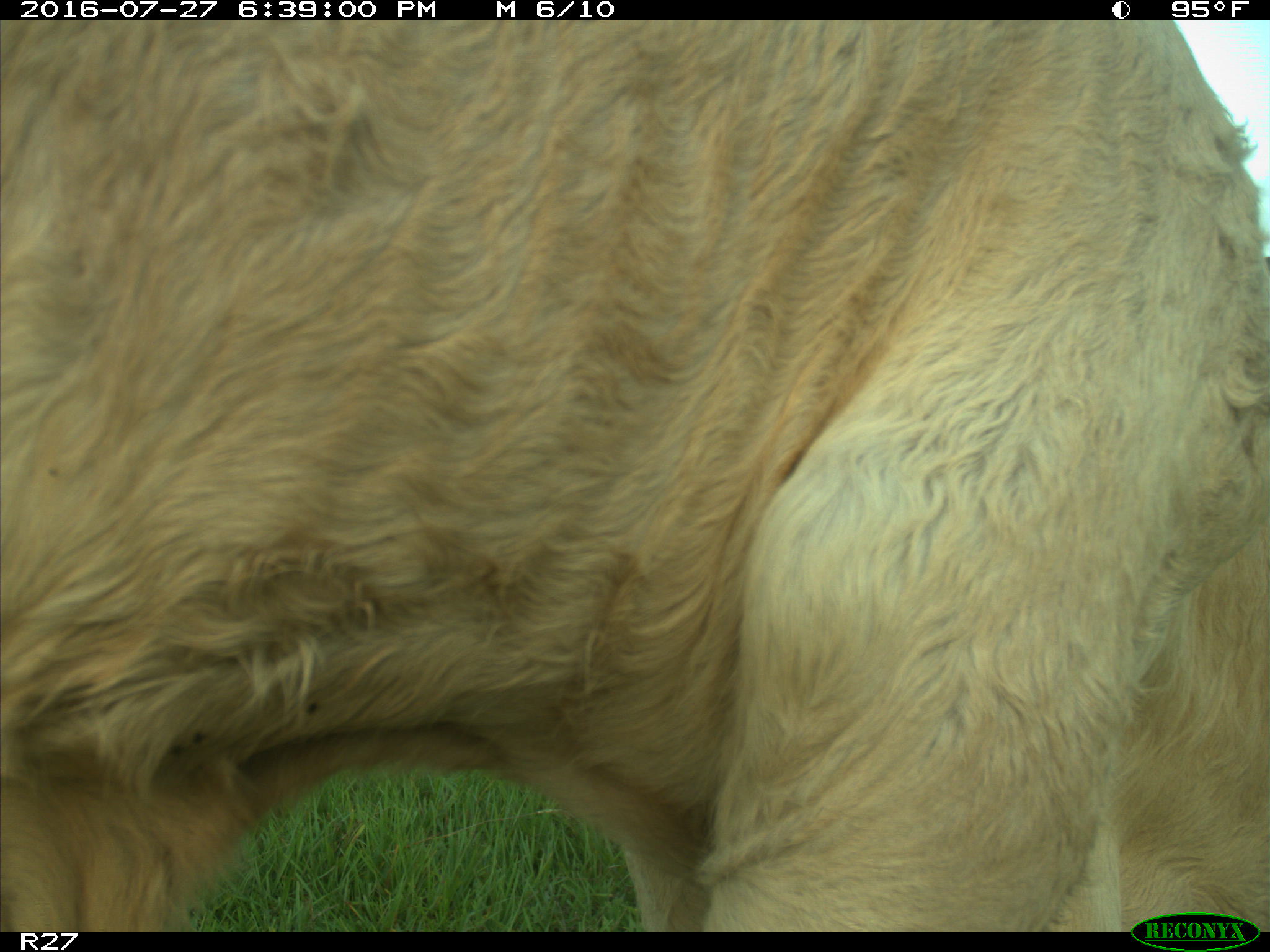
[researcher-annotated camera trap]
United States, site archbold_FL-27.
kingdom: Animalia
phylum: Chordata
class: Mammalia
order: Artiodactyla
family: Bovidae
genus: Bos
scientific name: Bos taurus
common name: domestic cow